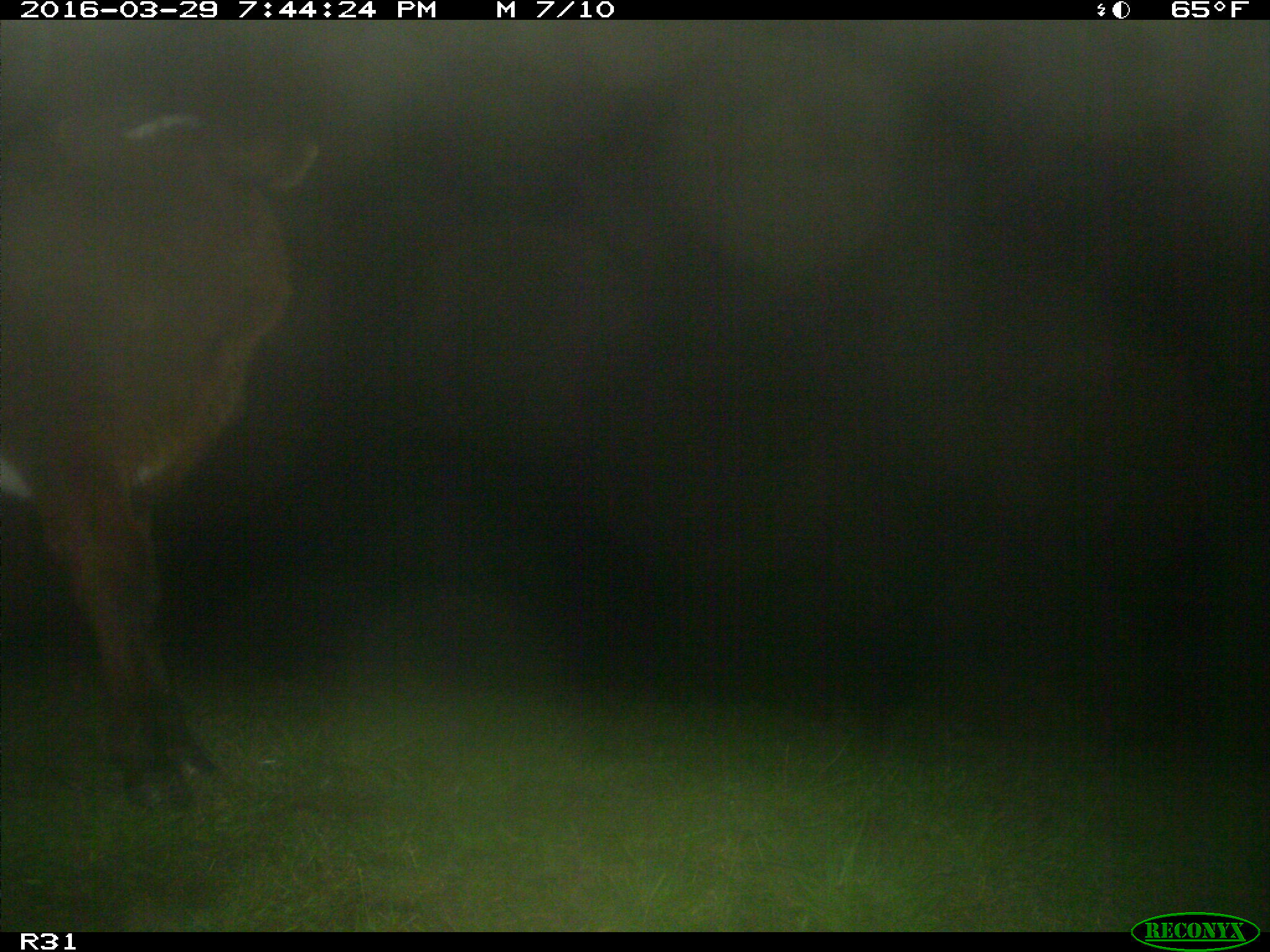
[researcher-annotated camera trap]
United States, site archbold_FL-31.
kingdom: Animalia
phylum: Chordata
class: Mammalia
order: Artiodactyla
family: Bovidae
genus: Bos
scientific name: Bos taurus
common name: domestic cow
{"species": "Bos taurus (domestic cow)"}